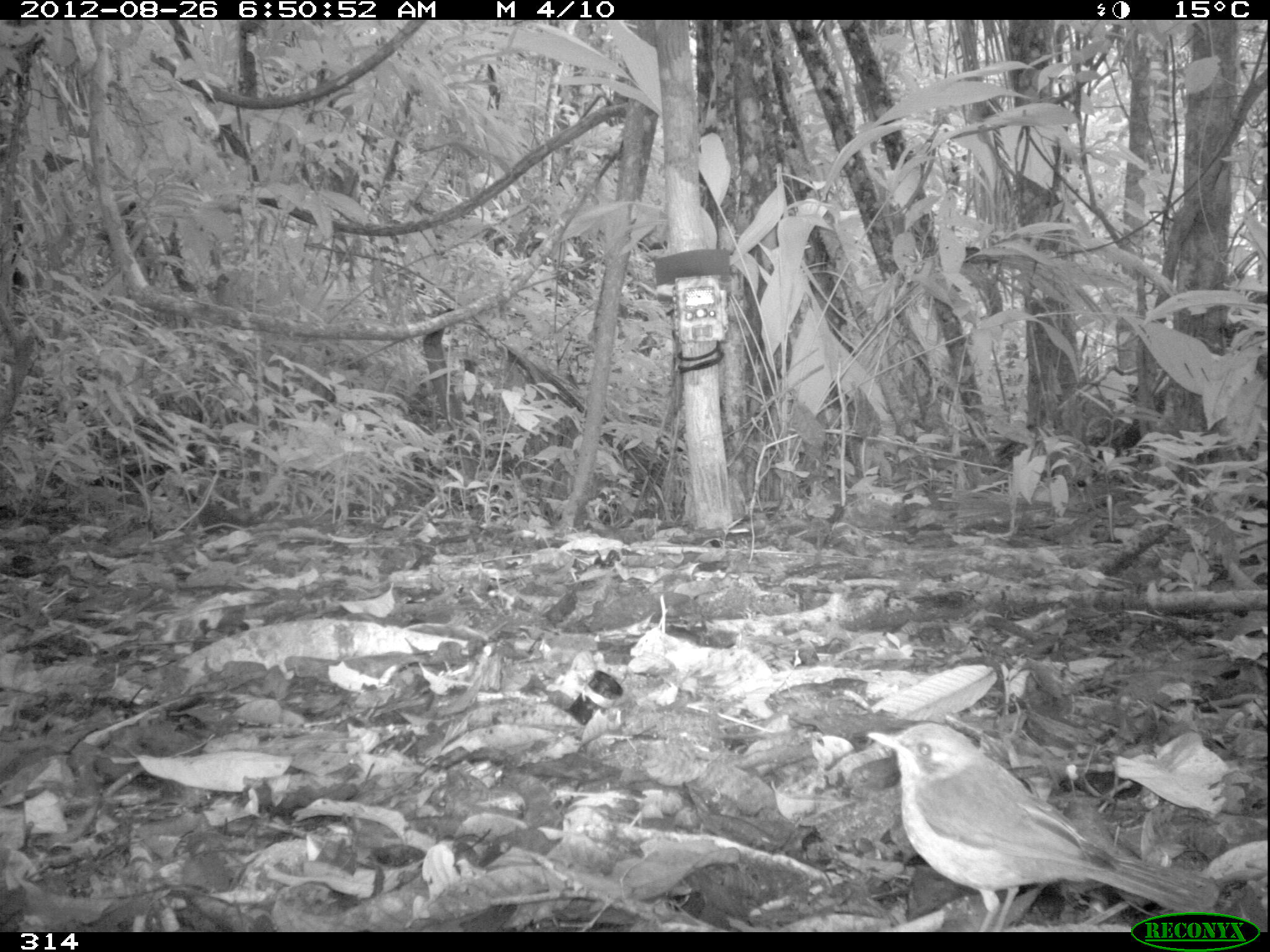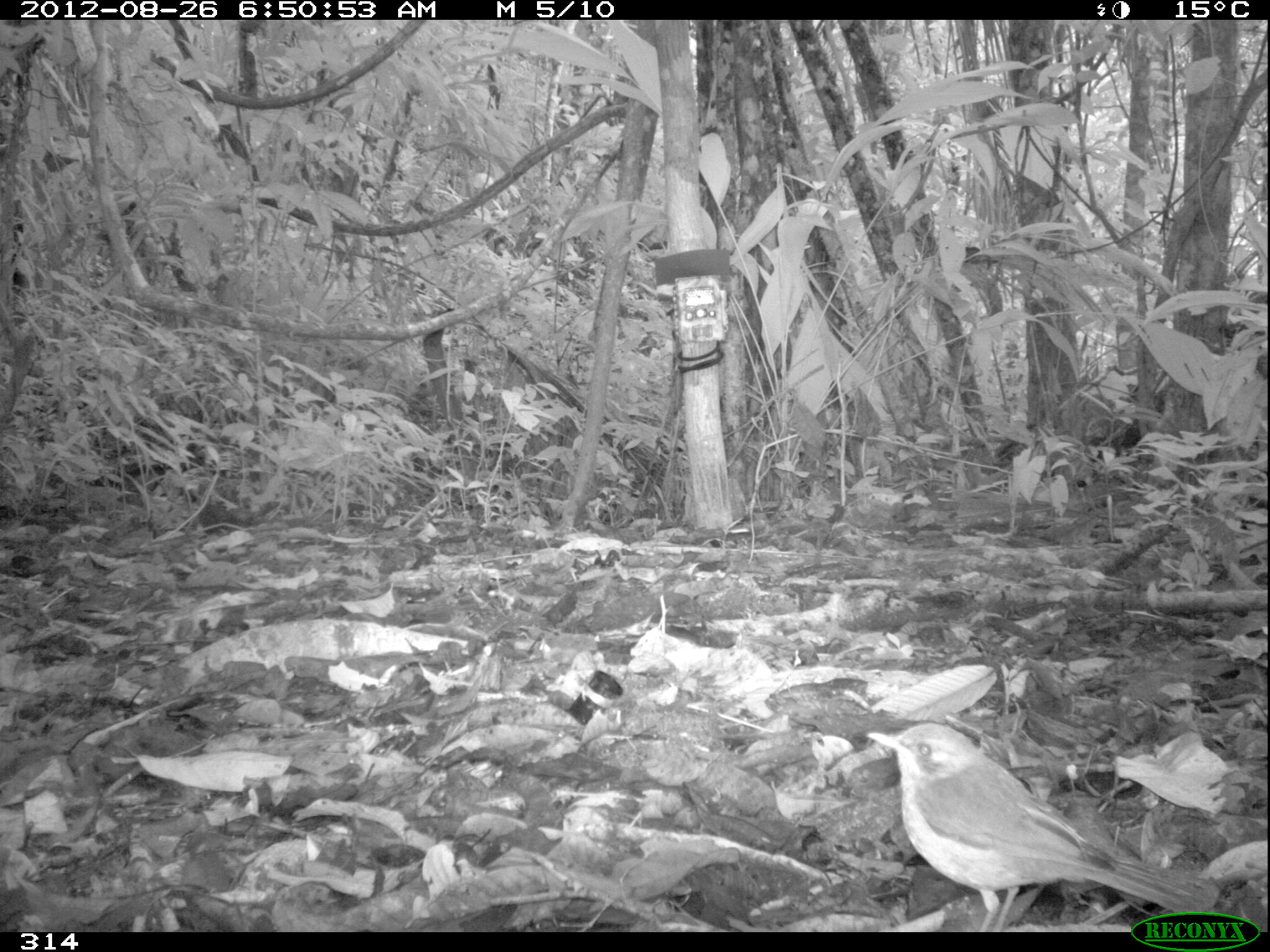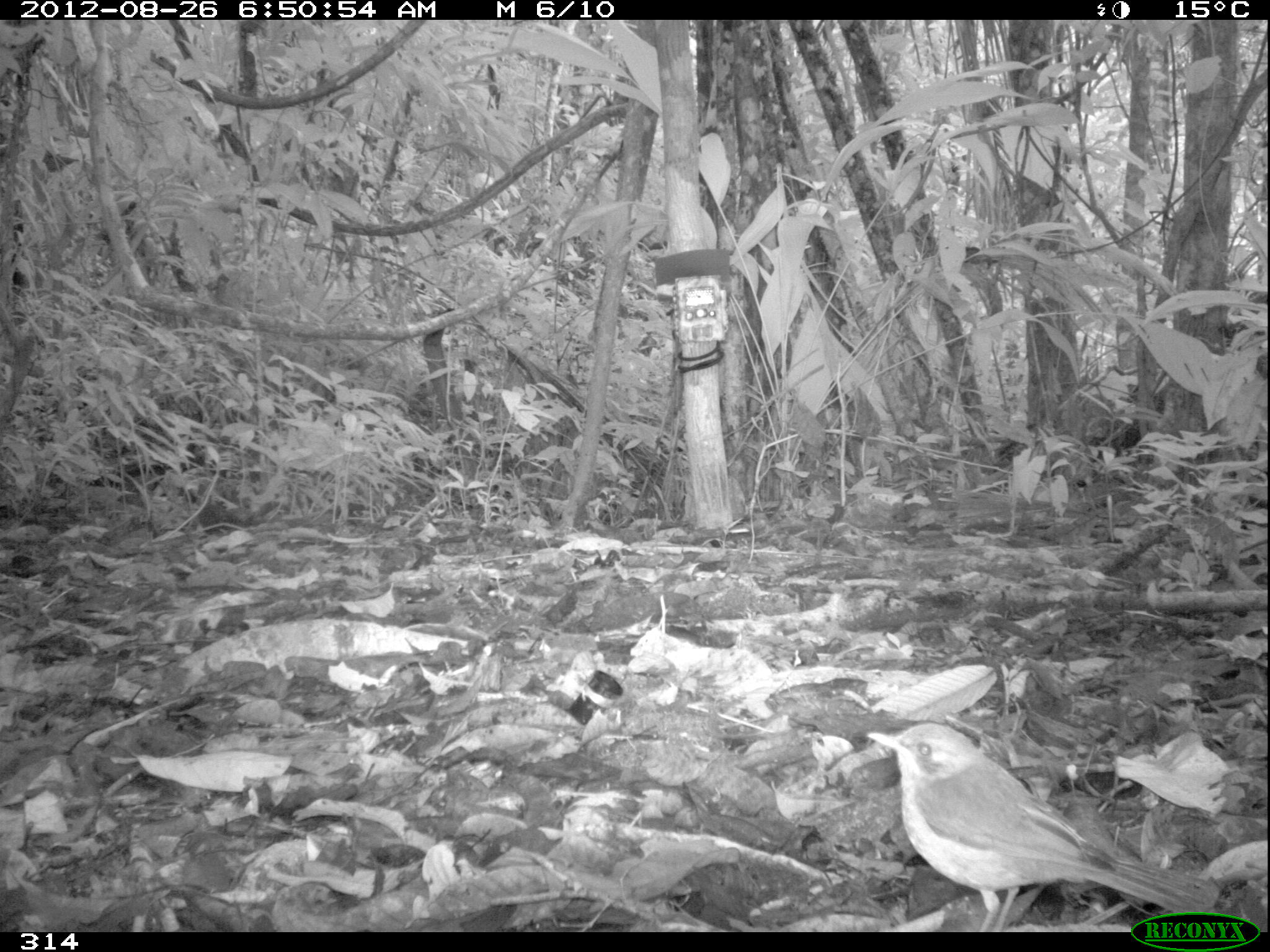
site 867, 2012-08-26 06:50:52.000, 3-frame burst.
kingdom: Animalia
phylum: Chordata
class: Aves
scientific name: Aves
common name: bird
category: unknown bird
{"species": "unknown bird (bird) (Aves)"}